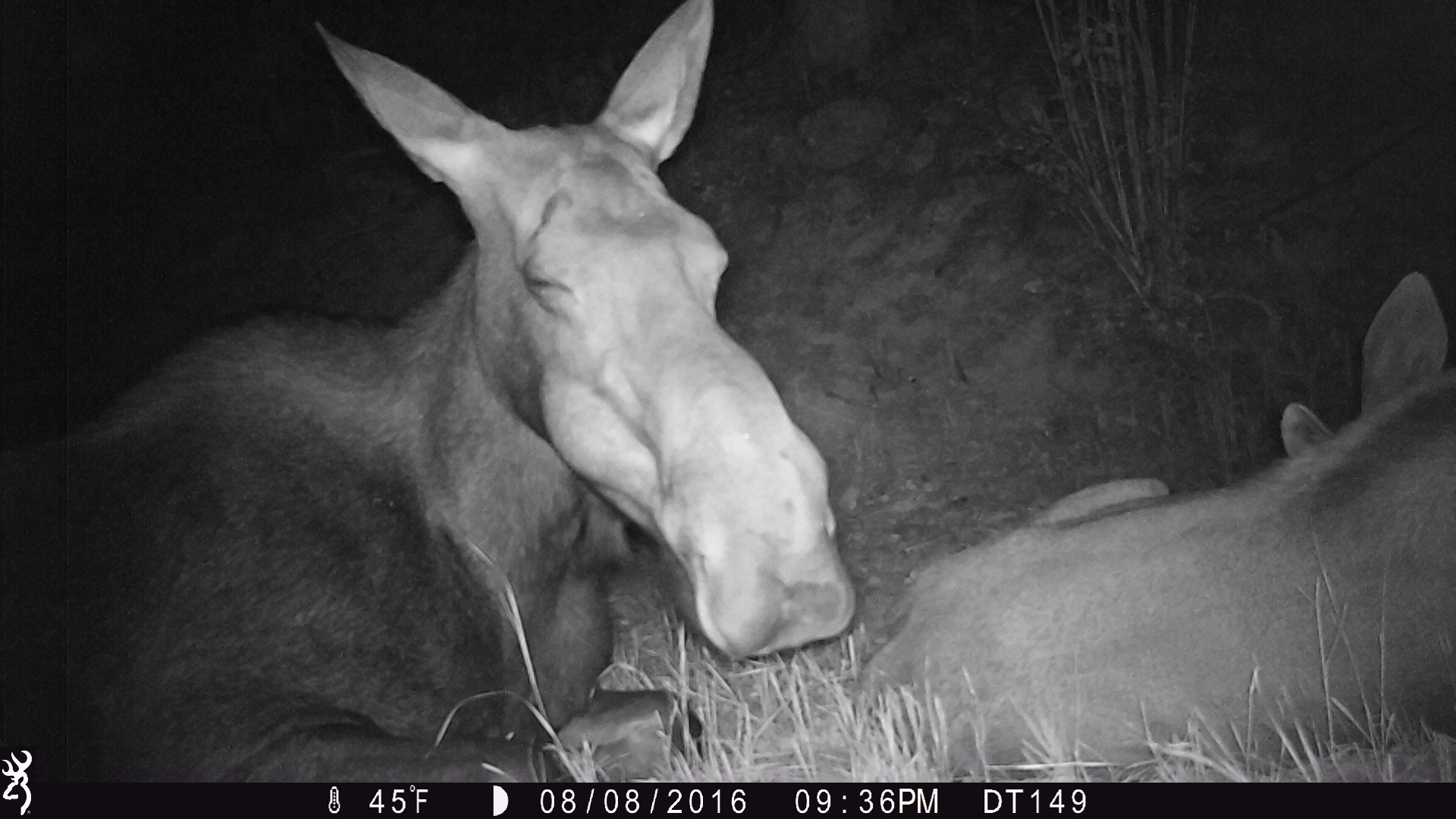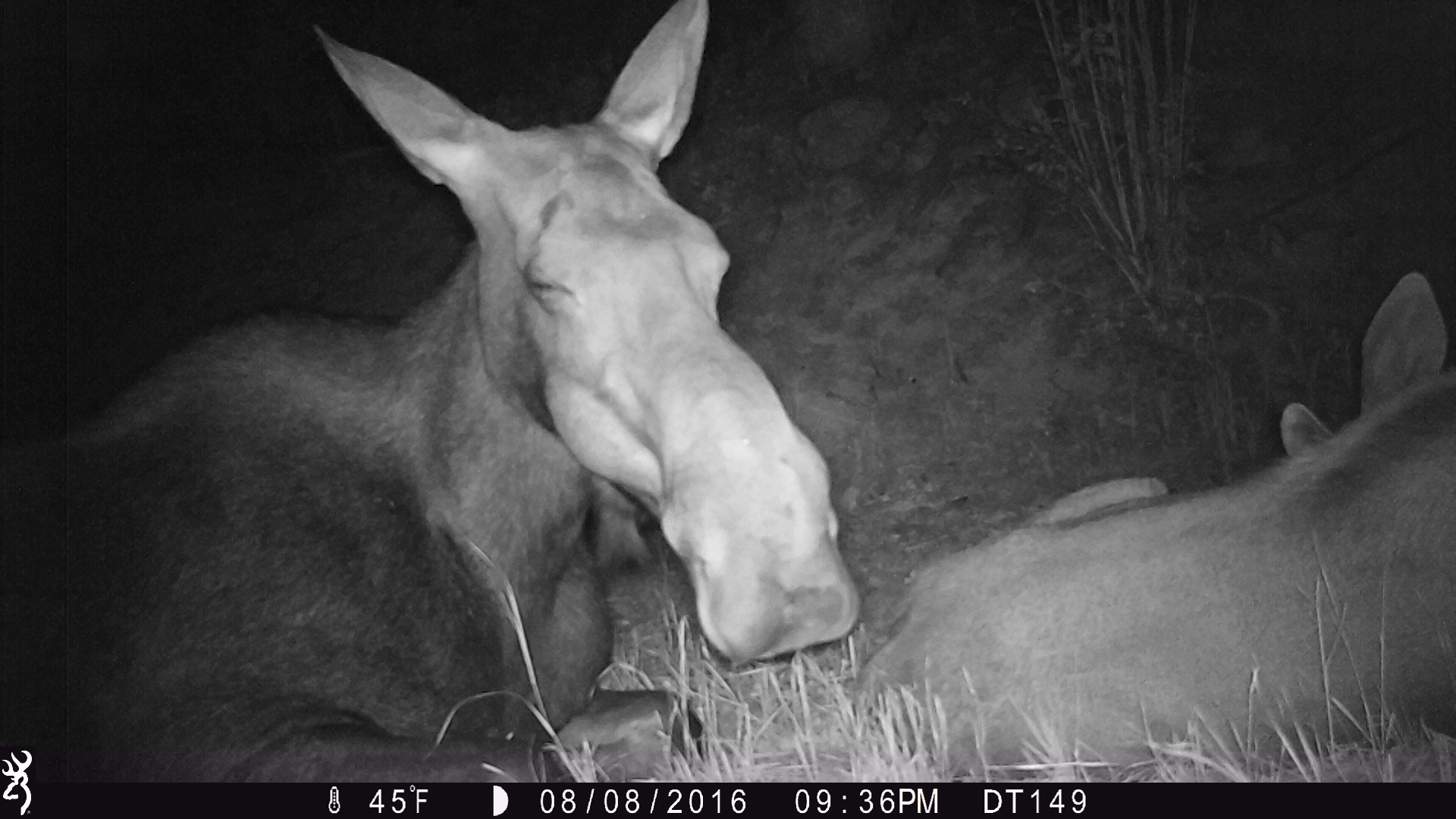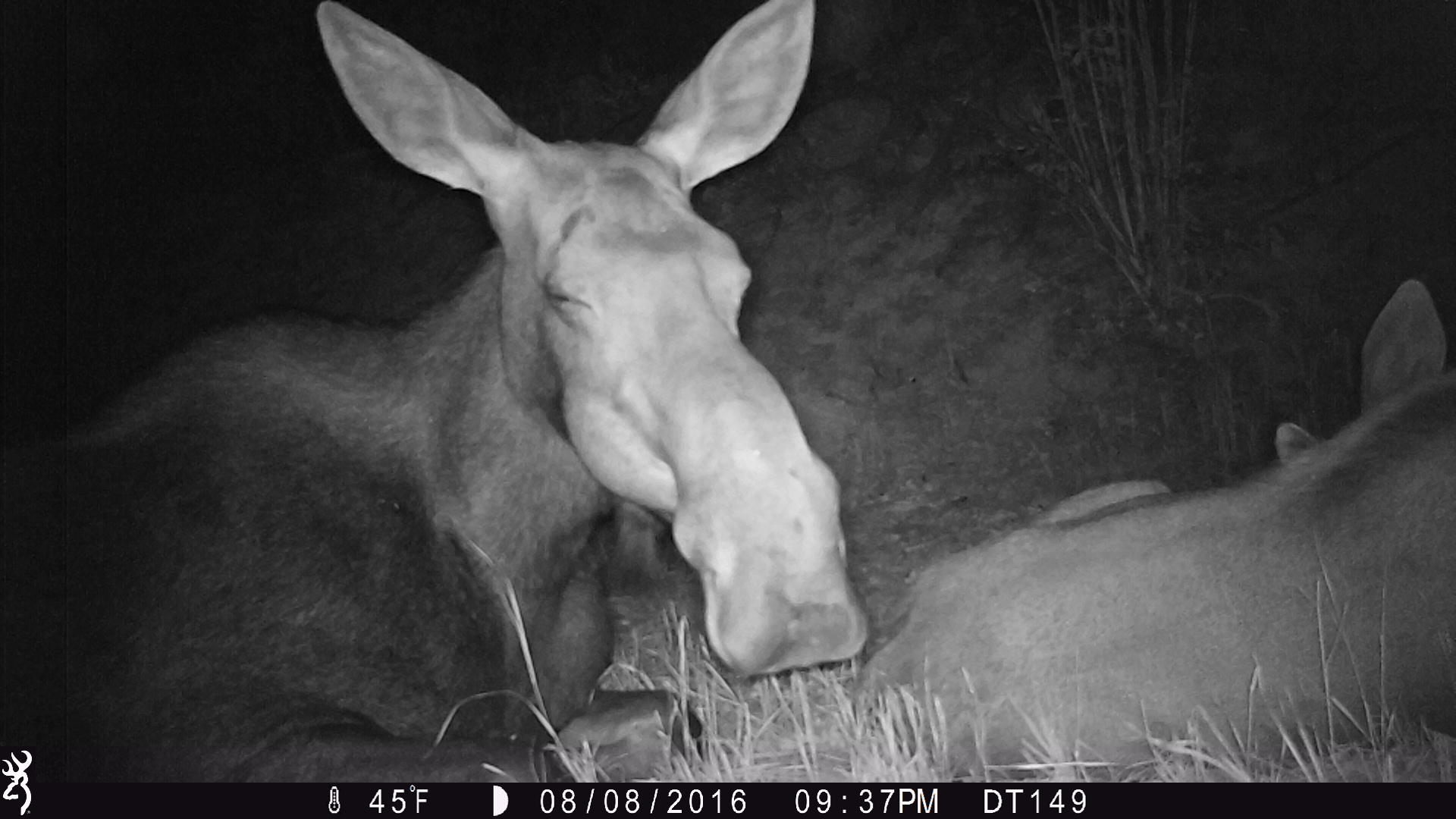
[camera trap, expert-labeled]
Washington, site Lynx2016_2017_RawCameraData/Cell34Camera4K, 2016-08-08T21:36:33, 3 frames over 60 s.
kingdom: Animalia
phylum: Chordata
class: Mammalia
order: Artiodactyla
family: Cervidae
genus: Alces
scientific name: Alces alces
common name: moose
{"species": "Alces alces (moose)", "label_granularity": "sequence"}